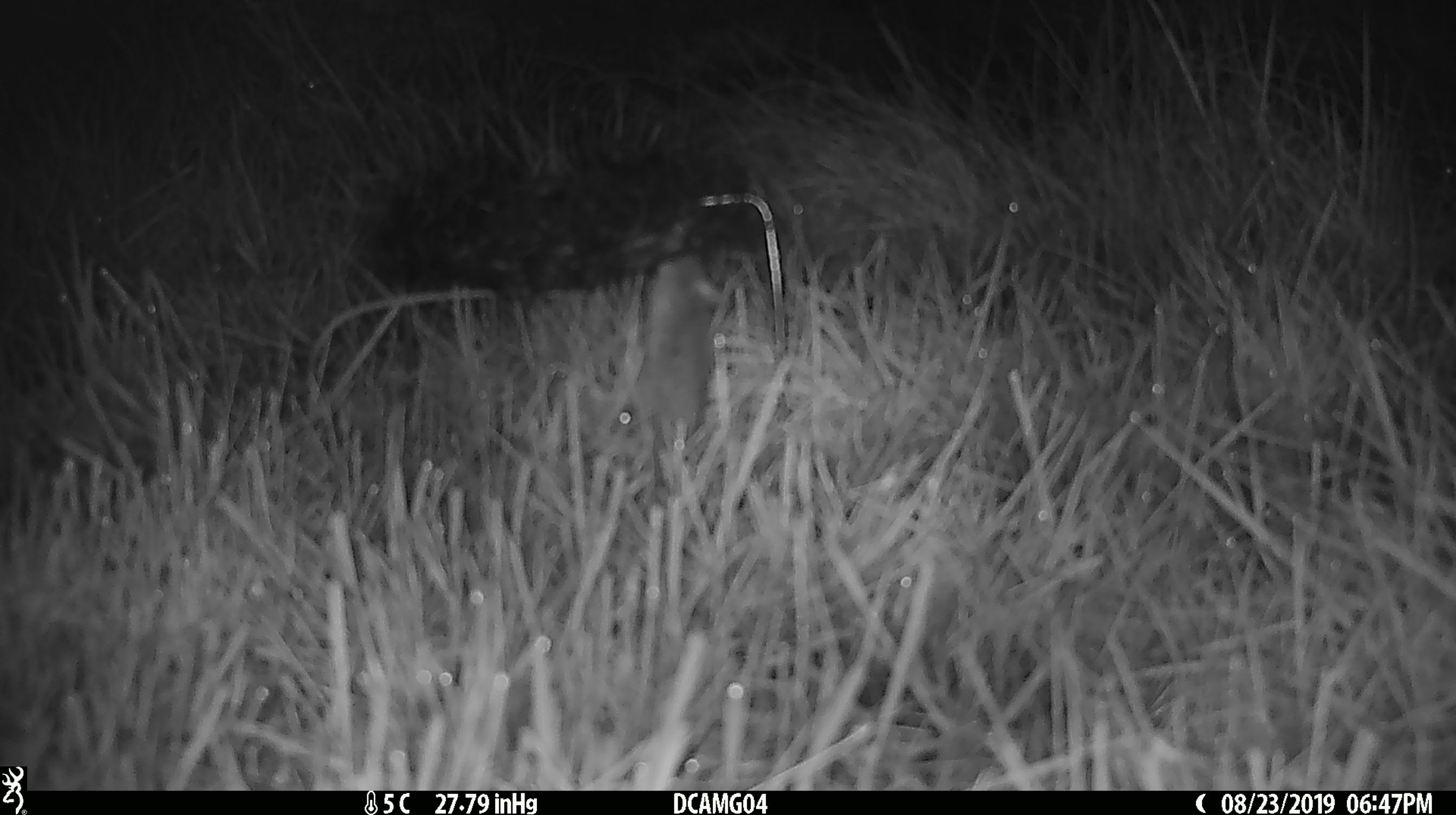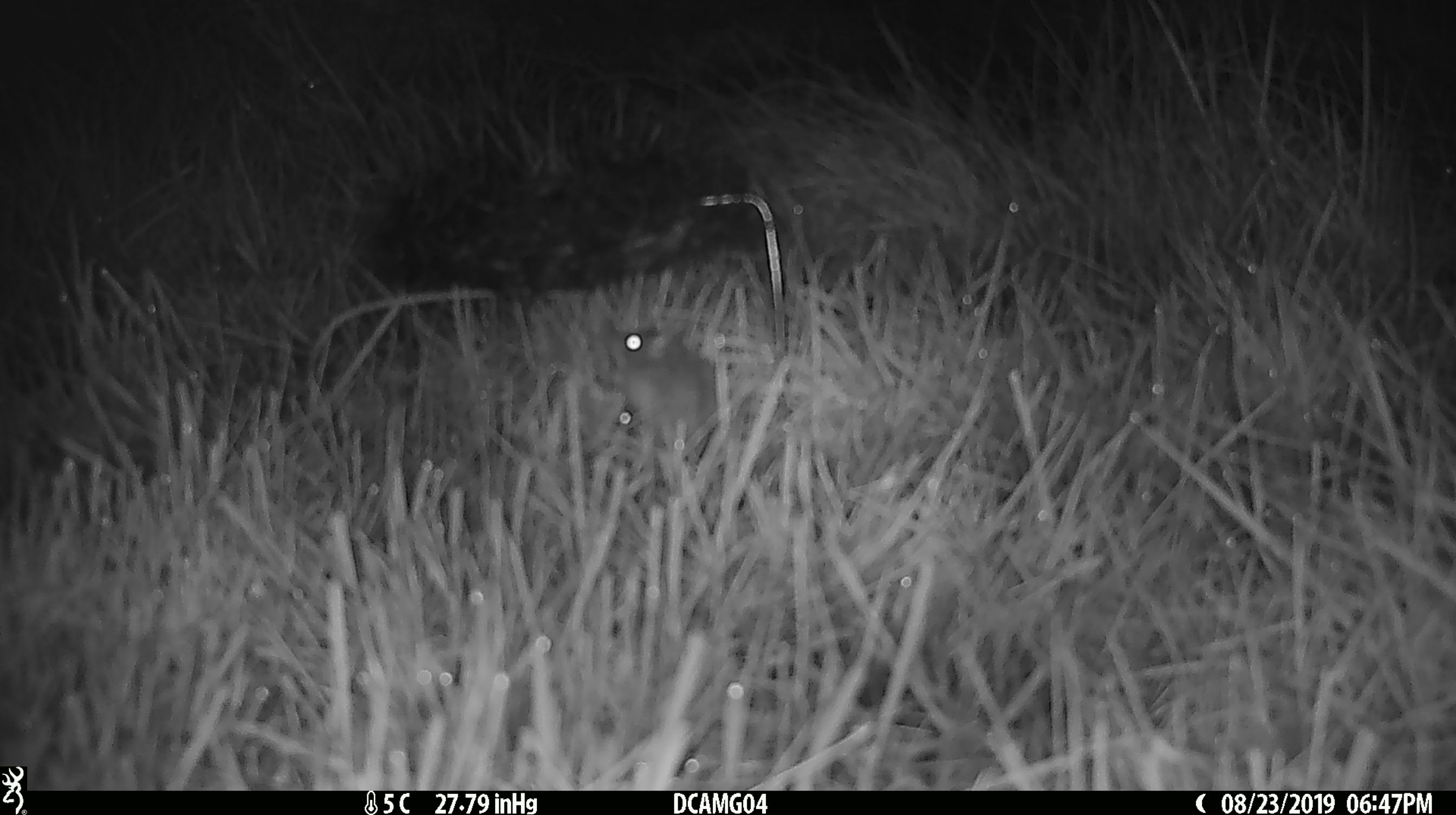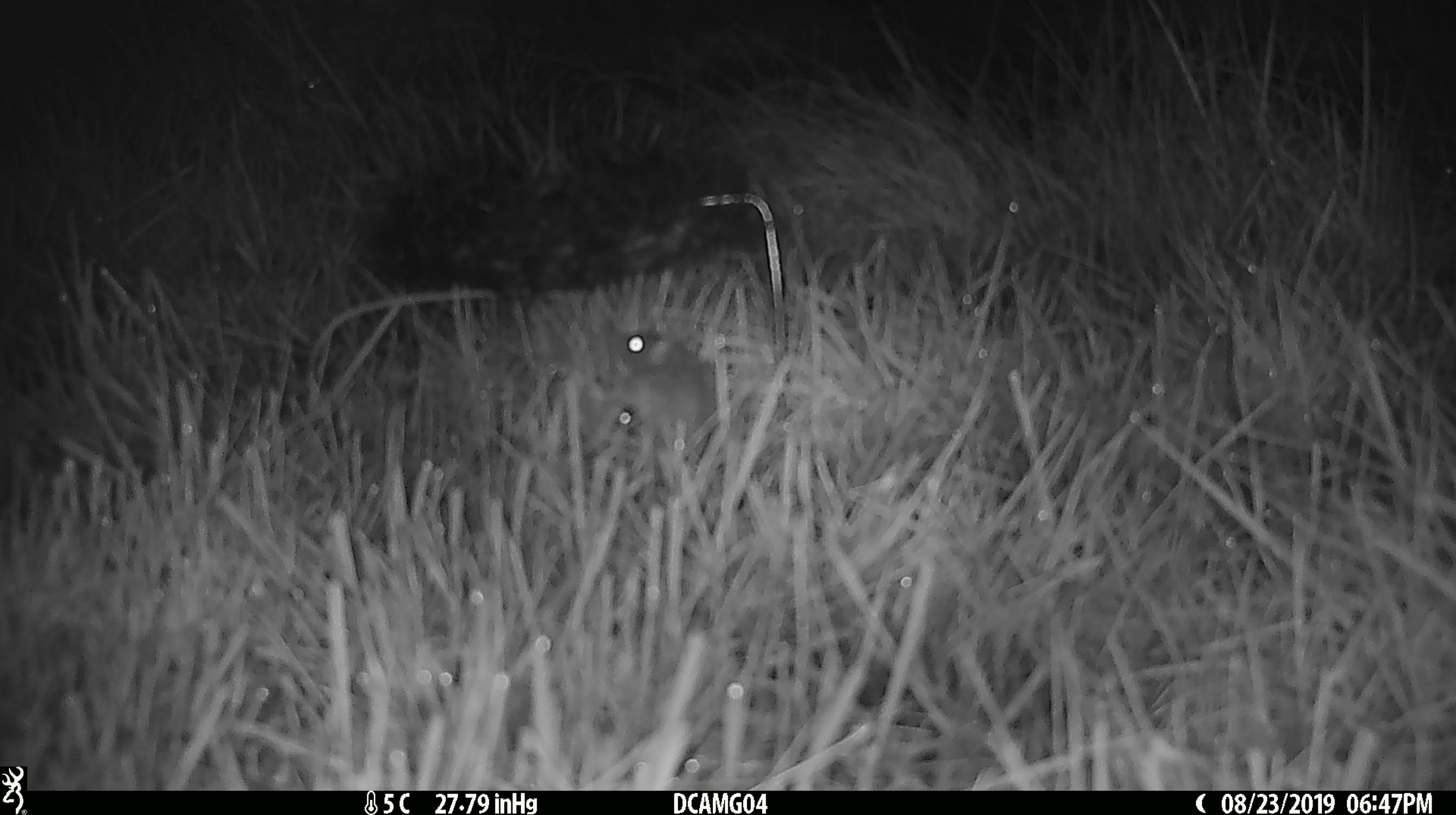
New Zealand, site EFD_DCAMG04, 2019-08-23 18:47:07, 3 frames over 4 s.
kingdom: Animalia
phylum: Chordata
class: Mammalia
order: Rodentia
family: Muridae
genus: Mus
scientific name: Mus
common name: mouse